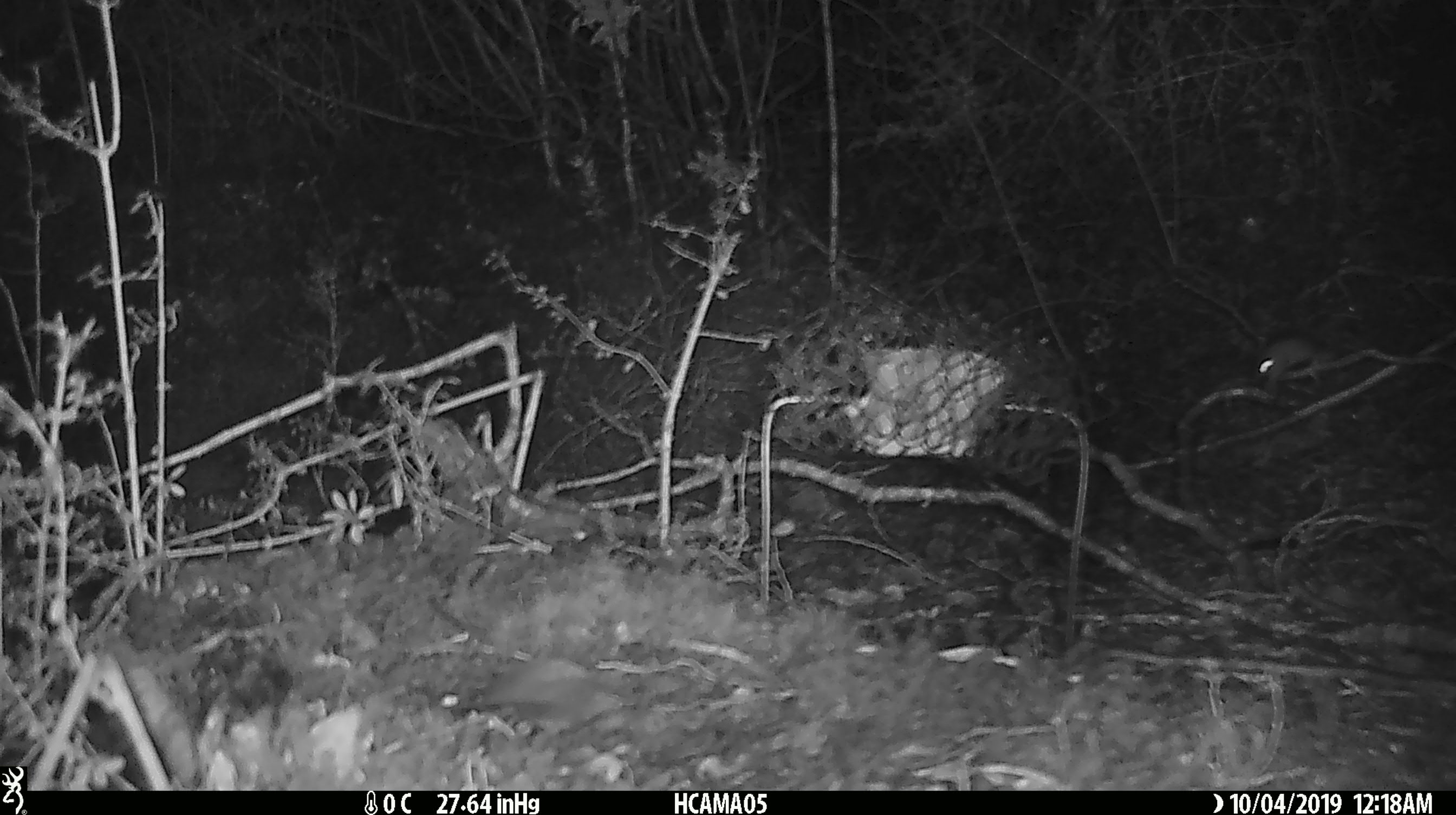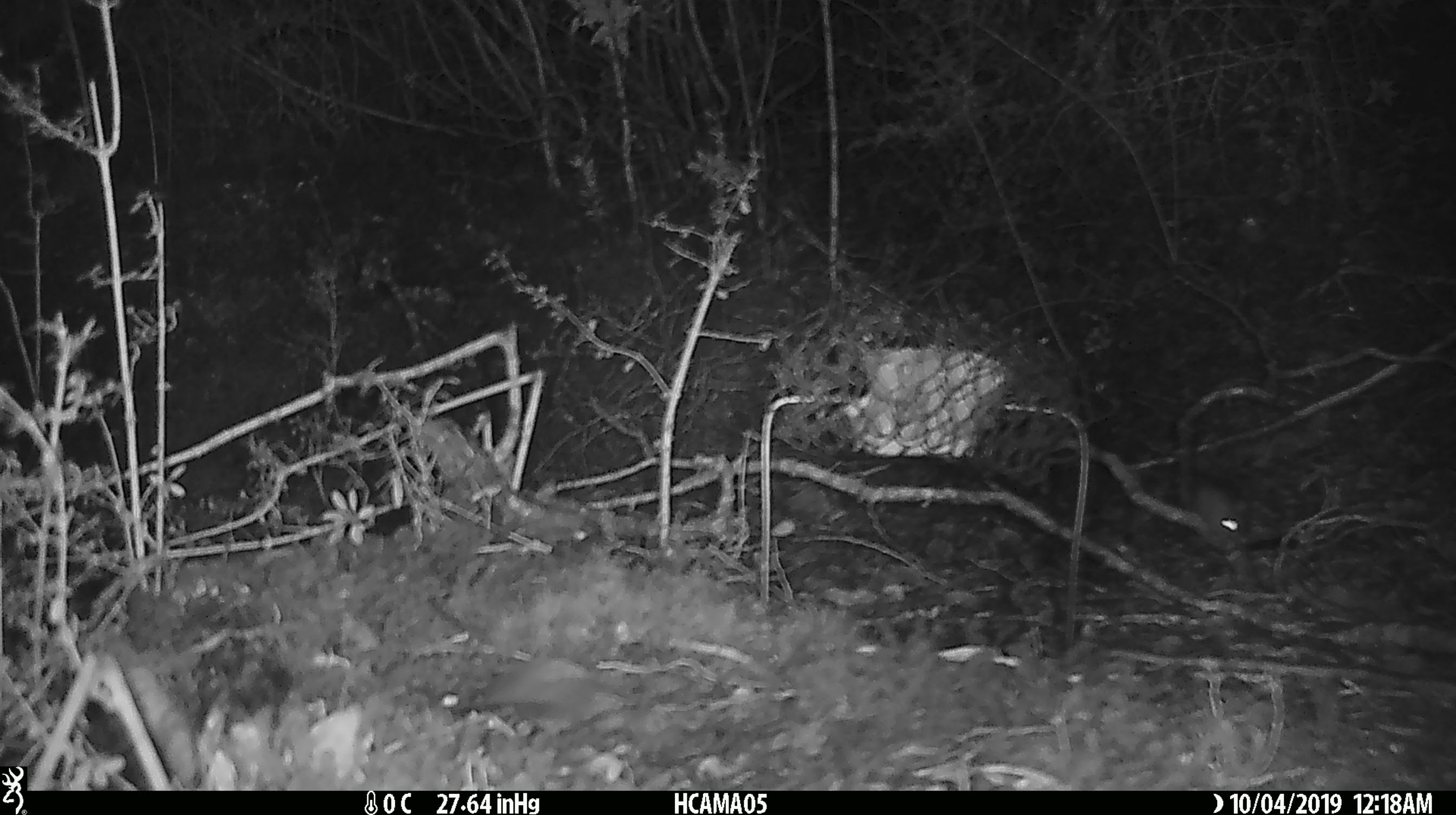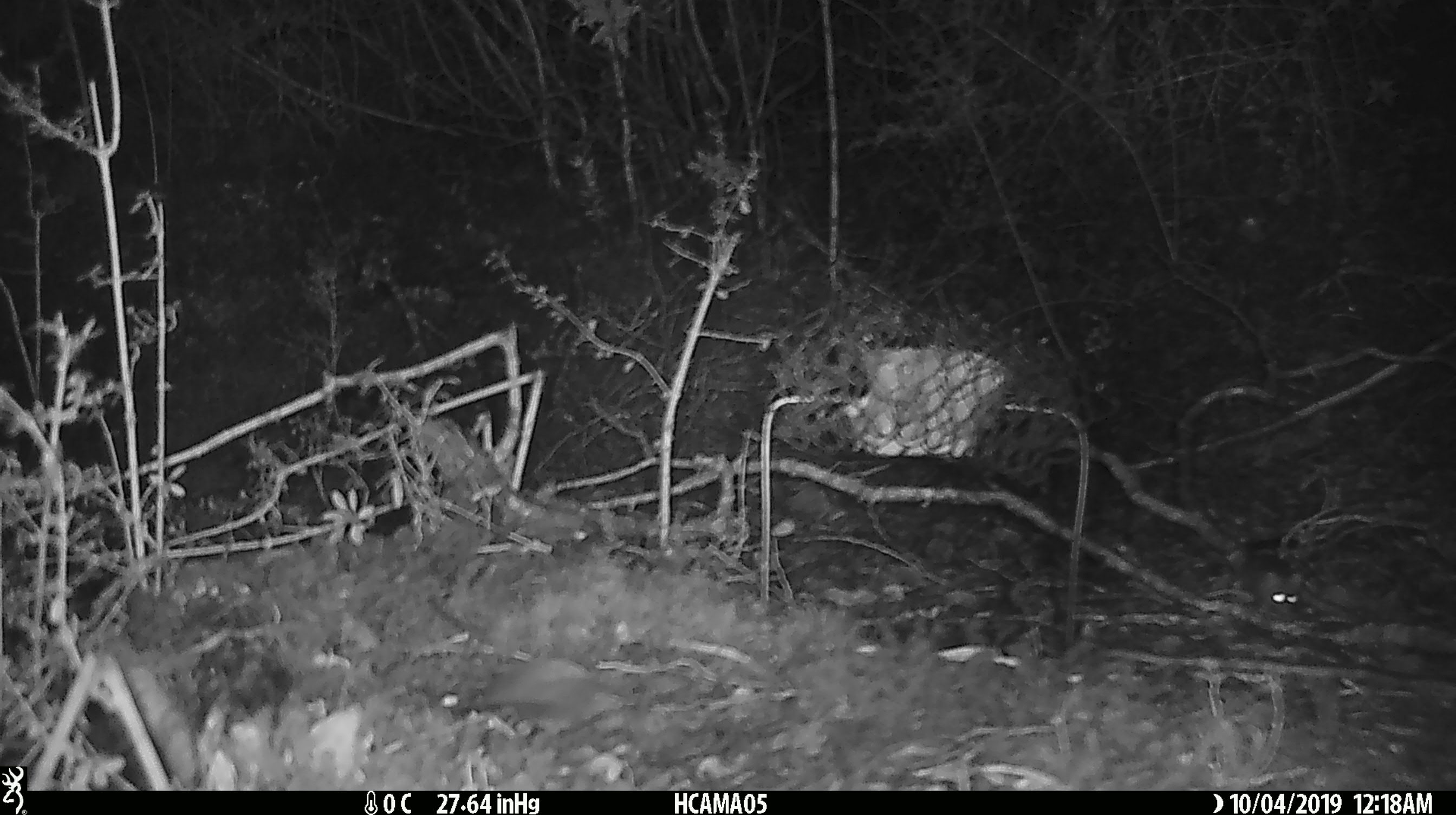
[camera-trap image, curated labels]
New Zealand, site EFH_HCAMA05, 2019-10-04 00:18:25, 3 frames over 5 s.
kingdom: Animalia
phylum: Chordata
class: Mammalia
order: Rodentia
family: Muridae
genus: Mus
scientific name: Mus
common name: mouse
Mouse (Mus).